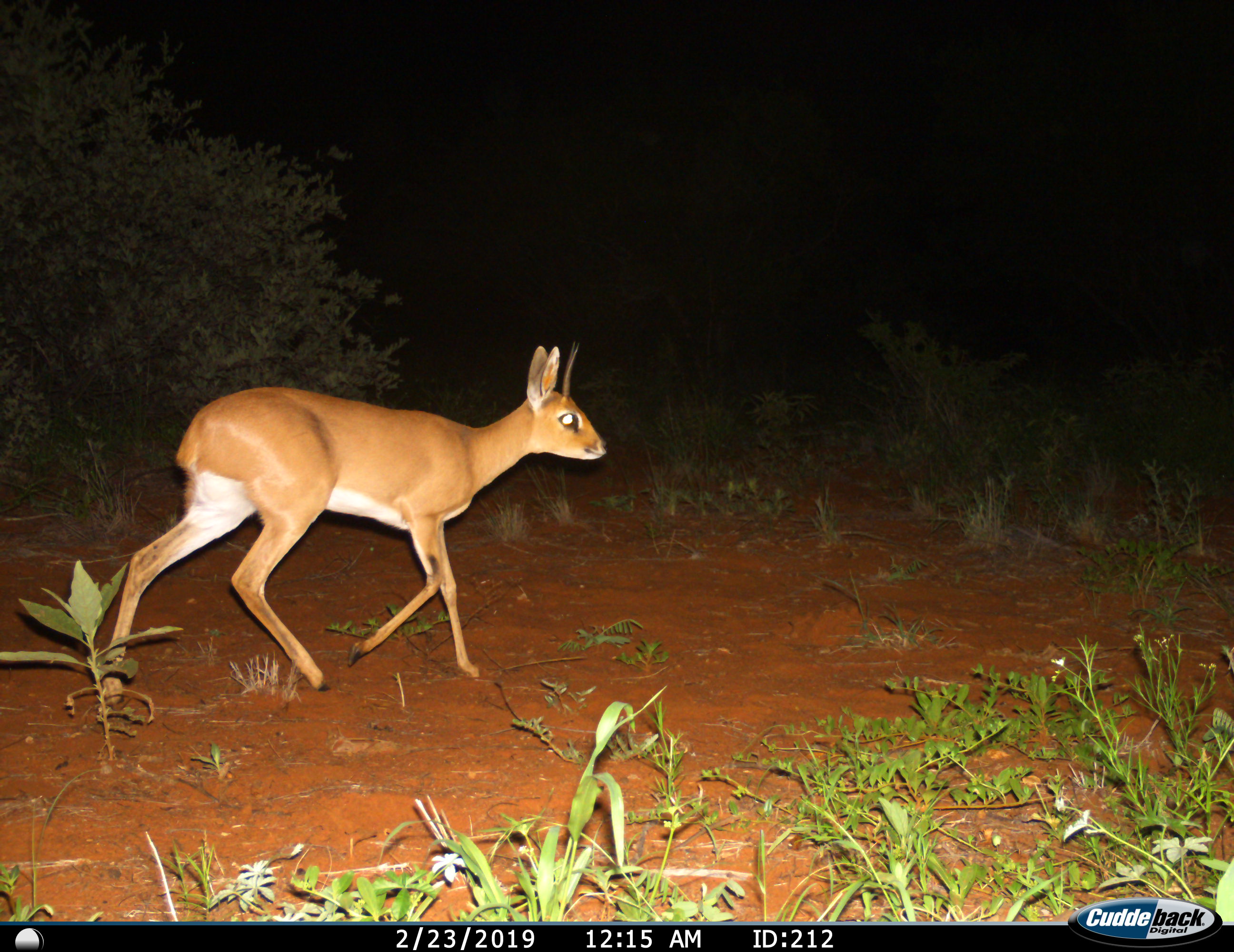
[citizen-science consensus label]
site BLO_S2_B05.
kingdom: Animalia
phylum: Chordata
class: Mammalia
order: Artiodactyla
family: Bovidae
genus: Madoqua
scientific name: Madoqua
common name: dik-dik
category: dikdik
Dikdik (dik-dik) (Madoqua), count 1. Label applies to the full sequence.